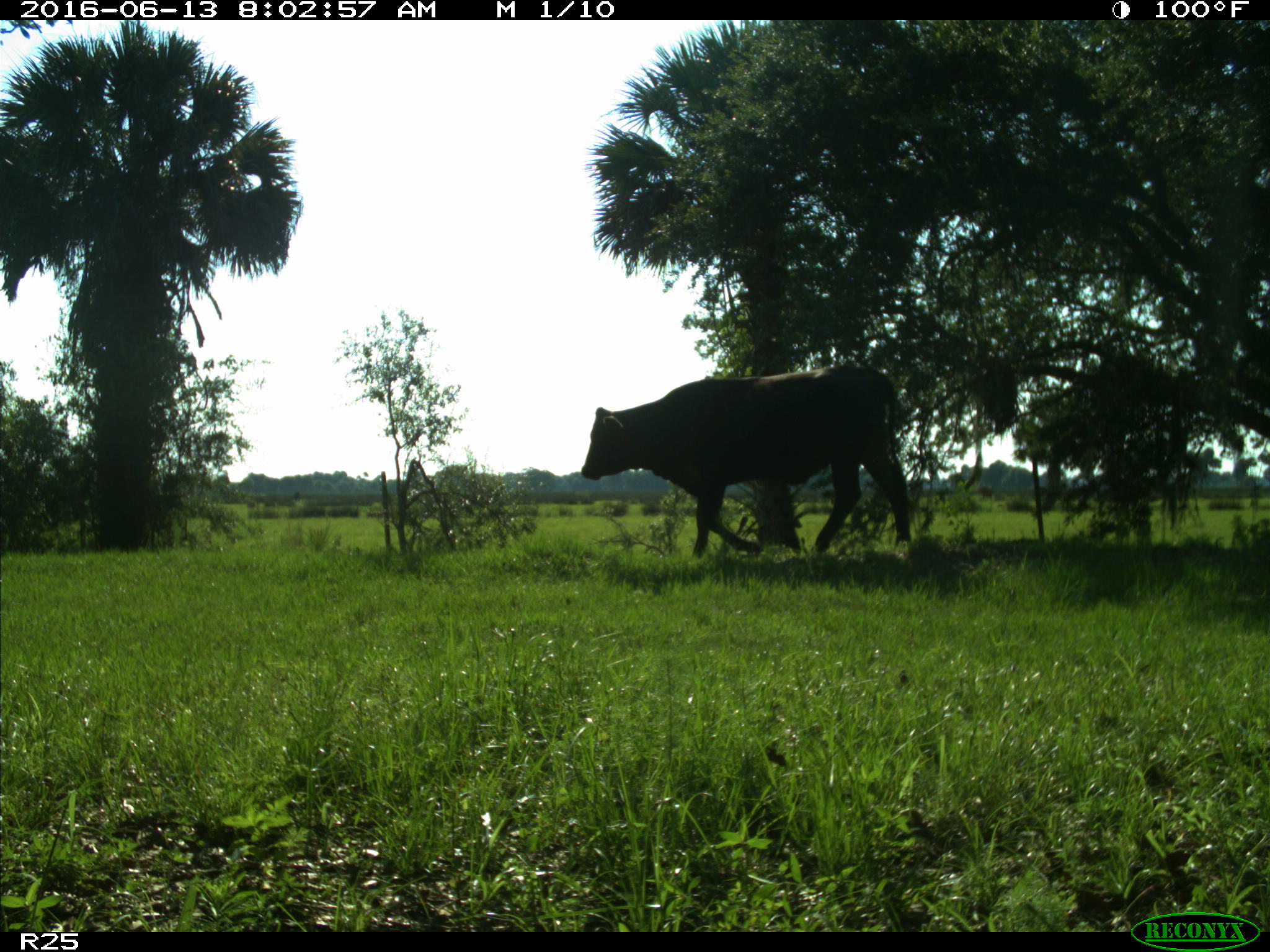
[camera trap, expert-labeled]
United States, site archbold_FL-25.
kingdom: Animalia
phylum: Chordata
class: Mammalia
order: Artiodactyla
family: Bovidae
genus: Bos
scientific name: Bos taurus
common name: domestic cow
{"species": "Bos taurus (domestic cow)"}